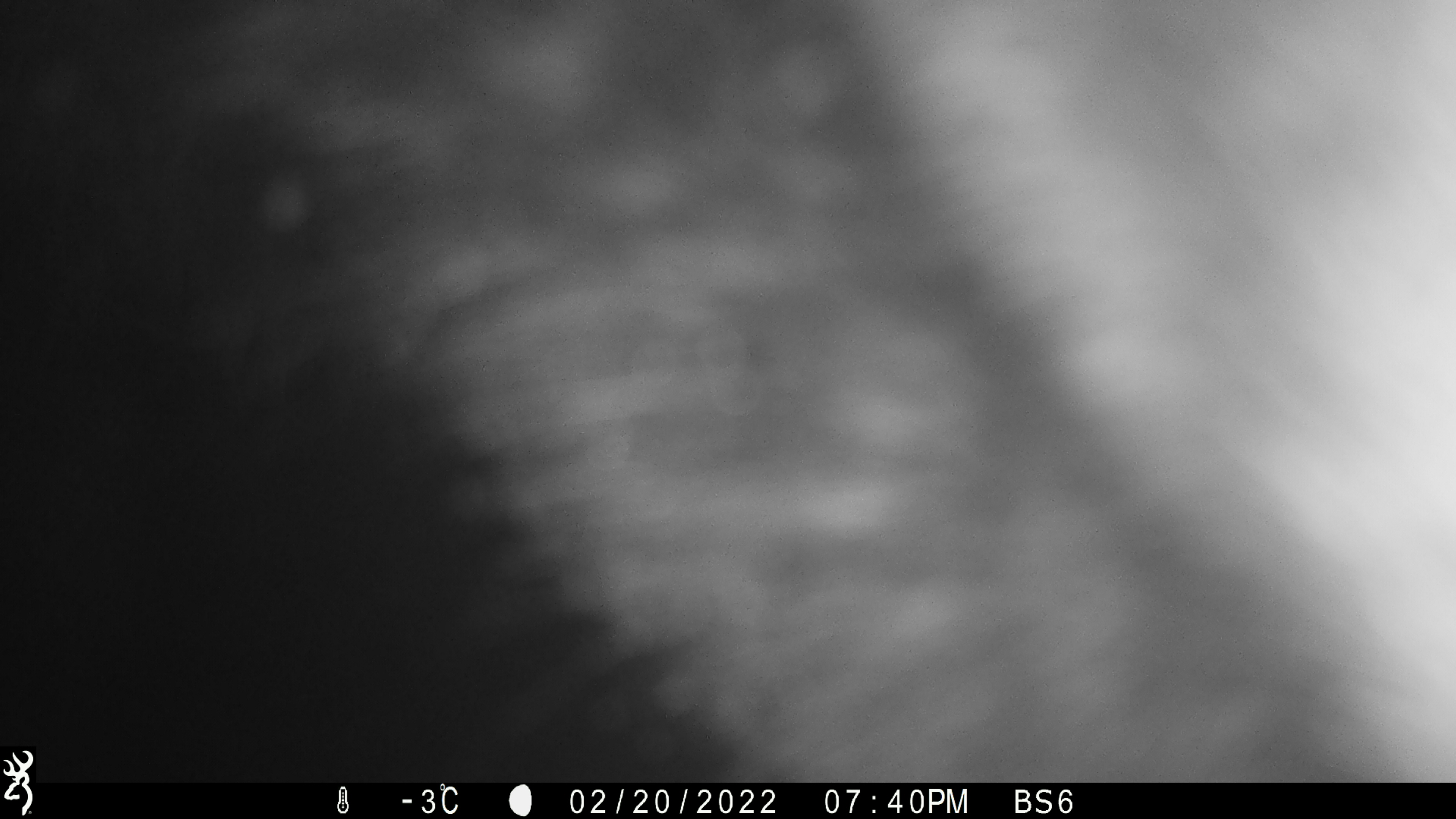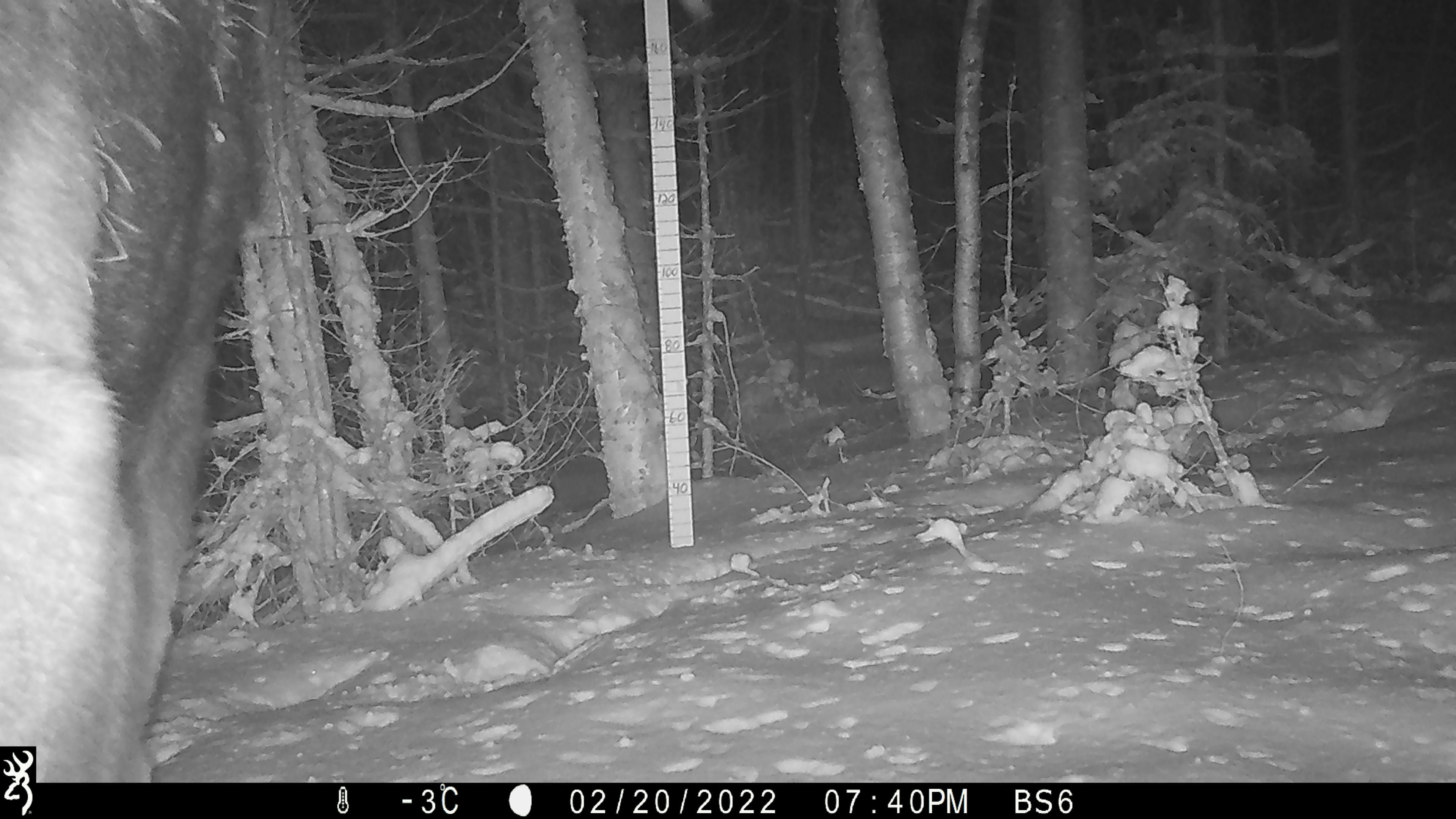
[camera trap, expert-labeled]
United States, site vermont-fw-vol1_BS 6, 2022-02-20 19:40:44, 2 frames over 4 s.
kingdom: Animalia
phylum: Chordata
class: Mammalia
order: Artiodactyla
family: Cervidae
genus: Alces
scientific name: Alces alces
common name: moose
Moose (Alces alces).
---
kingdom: Animalia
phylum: Chordata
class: Mammalia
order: Lagomorpha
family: Leporidae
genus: Lepus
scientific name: Lepus americanus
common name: snowshoe hare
Snowshoe hare (Lepus americanus).